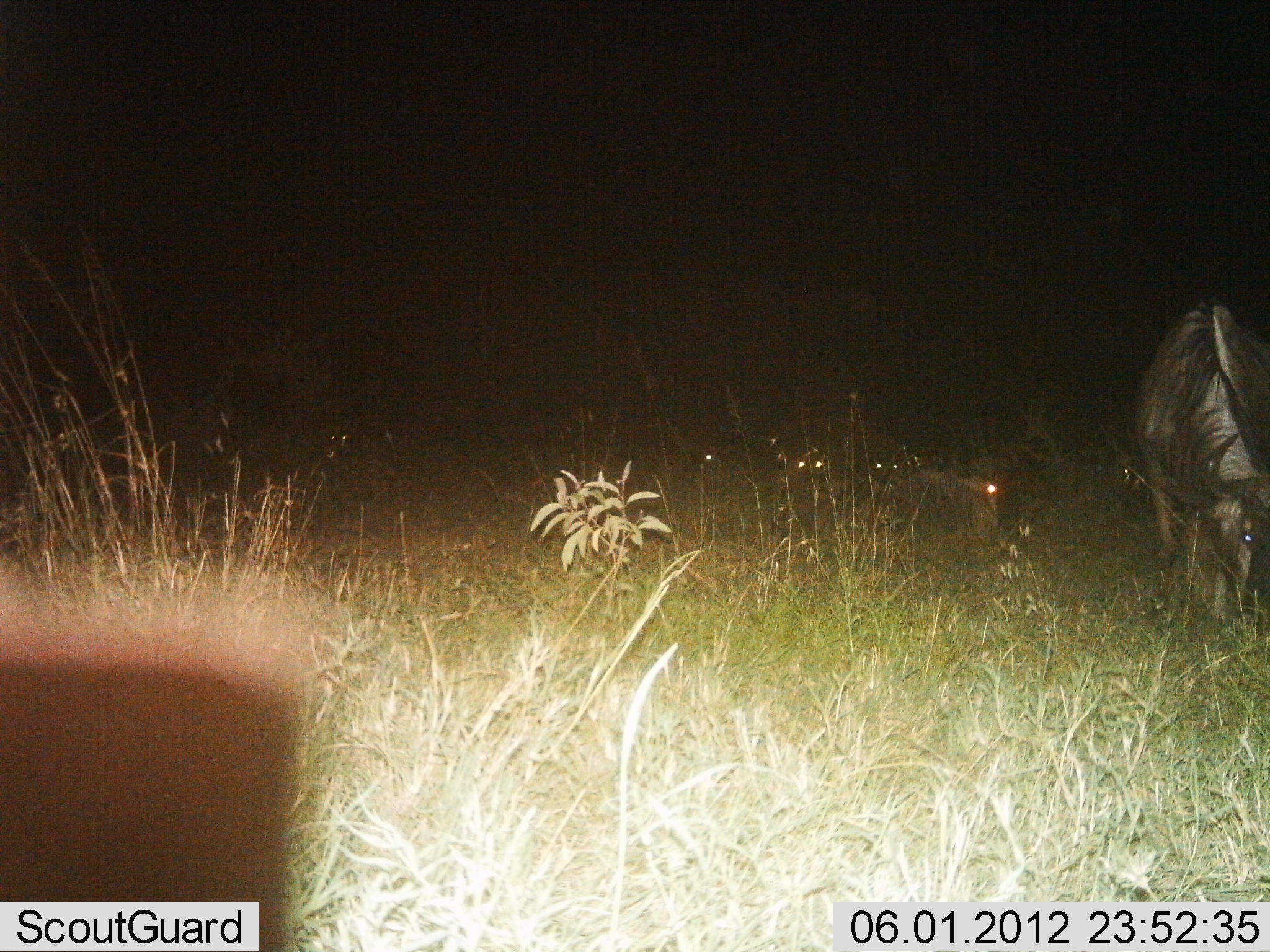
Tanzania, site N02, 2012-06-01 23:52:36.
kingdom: Animalia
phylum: Chordata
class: Mammalia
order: Artiodactyla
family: Bovidae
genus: Connochaetes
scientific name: Connochaetes taurinus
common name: blue wildebeest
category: wildebeest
Wildebeest (blue wildebeest) (Connochaetes taurinus), count 1. Behavior (volunteer vote fractions): standing 50%, resting 10%, moving 0%, interacting 0%. Young present (vote fraction): 0%. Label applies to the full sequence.